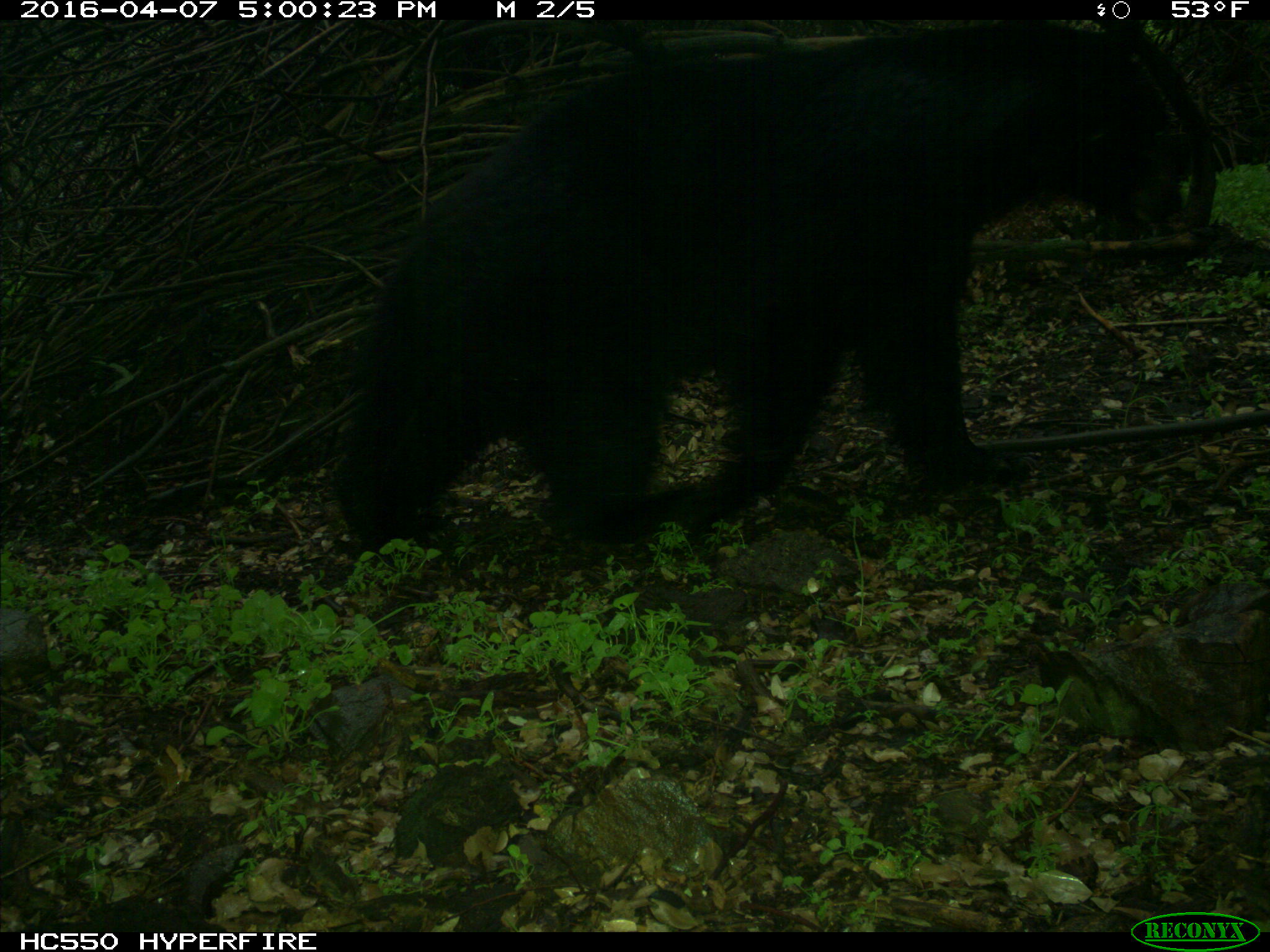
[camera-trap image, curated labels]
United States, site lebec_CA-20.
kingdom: Animalia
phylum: Chordata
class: Mammalia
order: Carnivora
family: Ursidae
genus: Ursus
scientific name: Ursus americanus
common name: american black bear